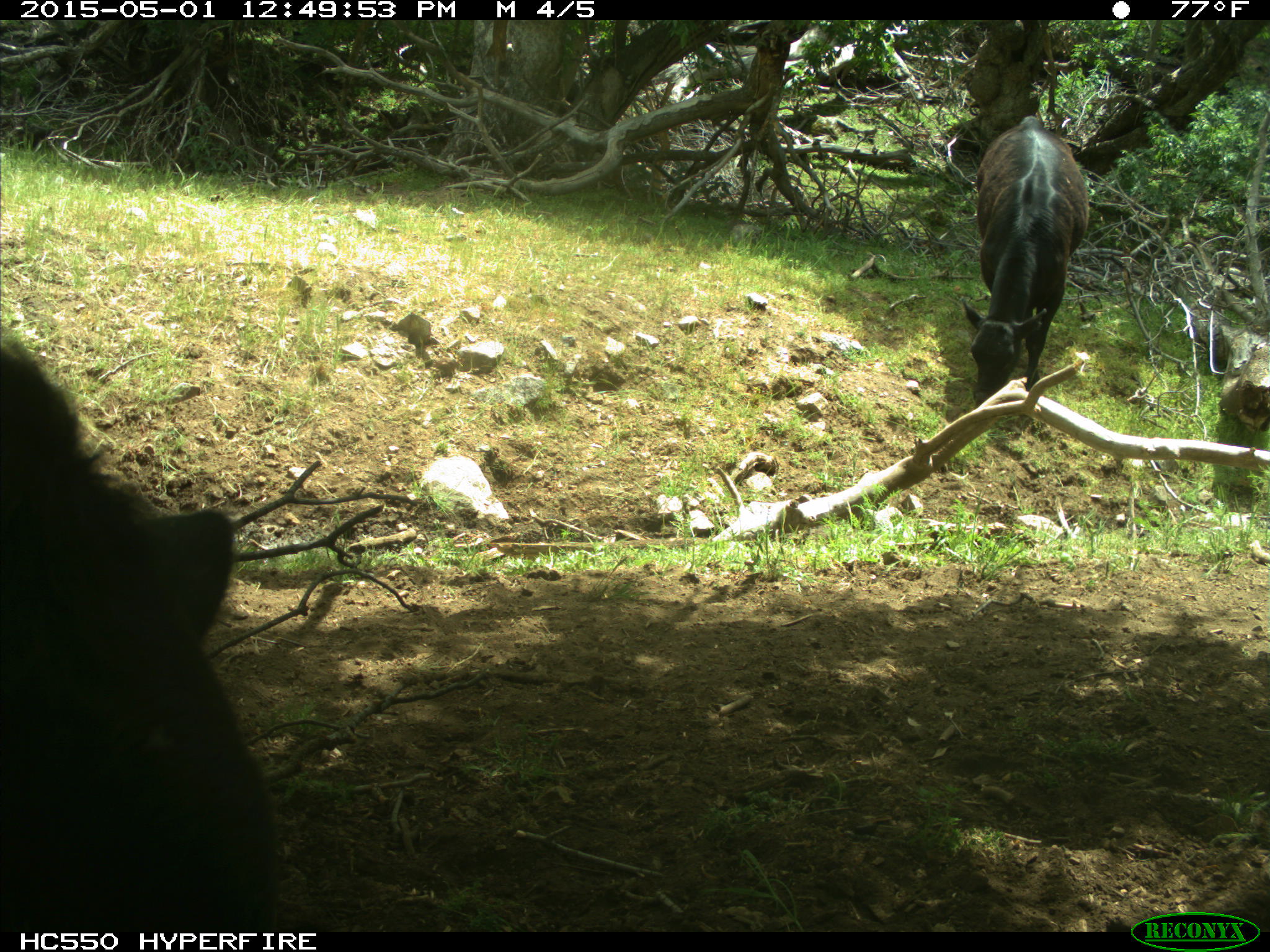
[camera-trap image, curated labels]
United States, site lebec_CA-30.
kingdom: Animalia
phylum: Chordata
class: Mammalia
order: Artiodactyla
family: Bovidae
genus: Bos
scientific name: Bos taurus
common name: domestic cow